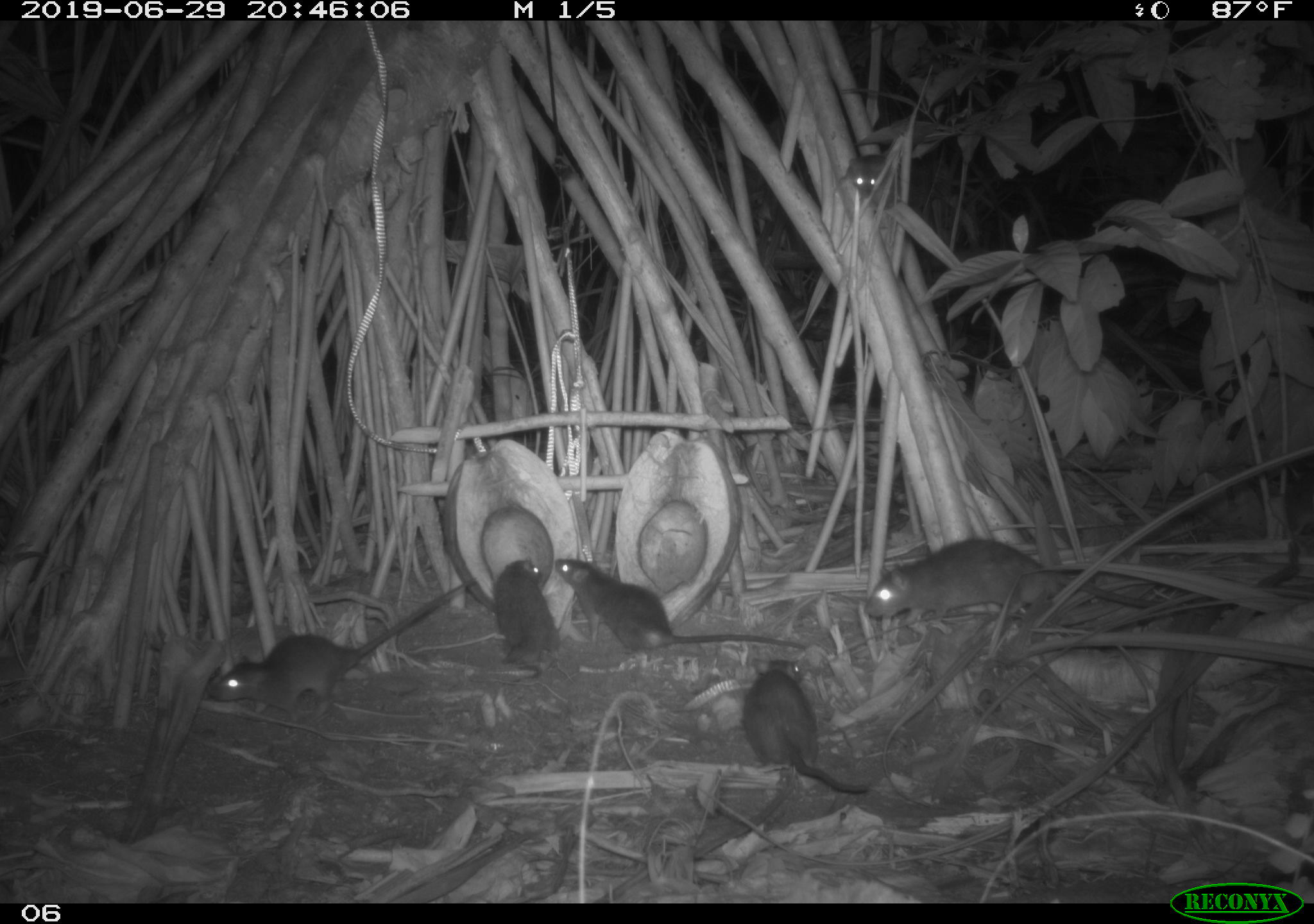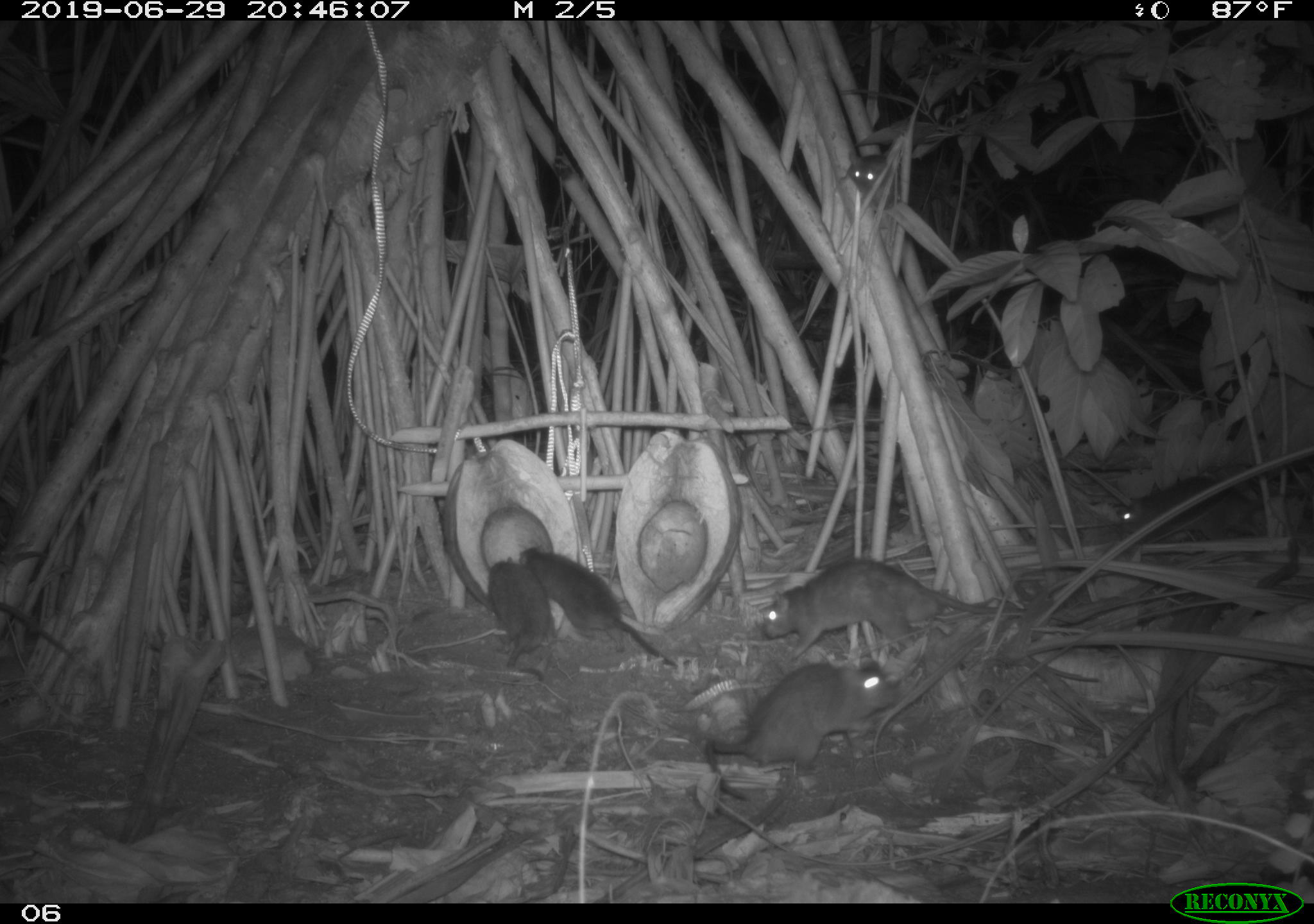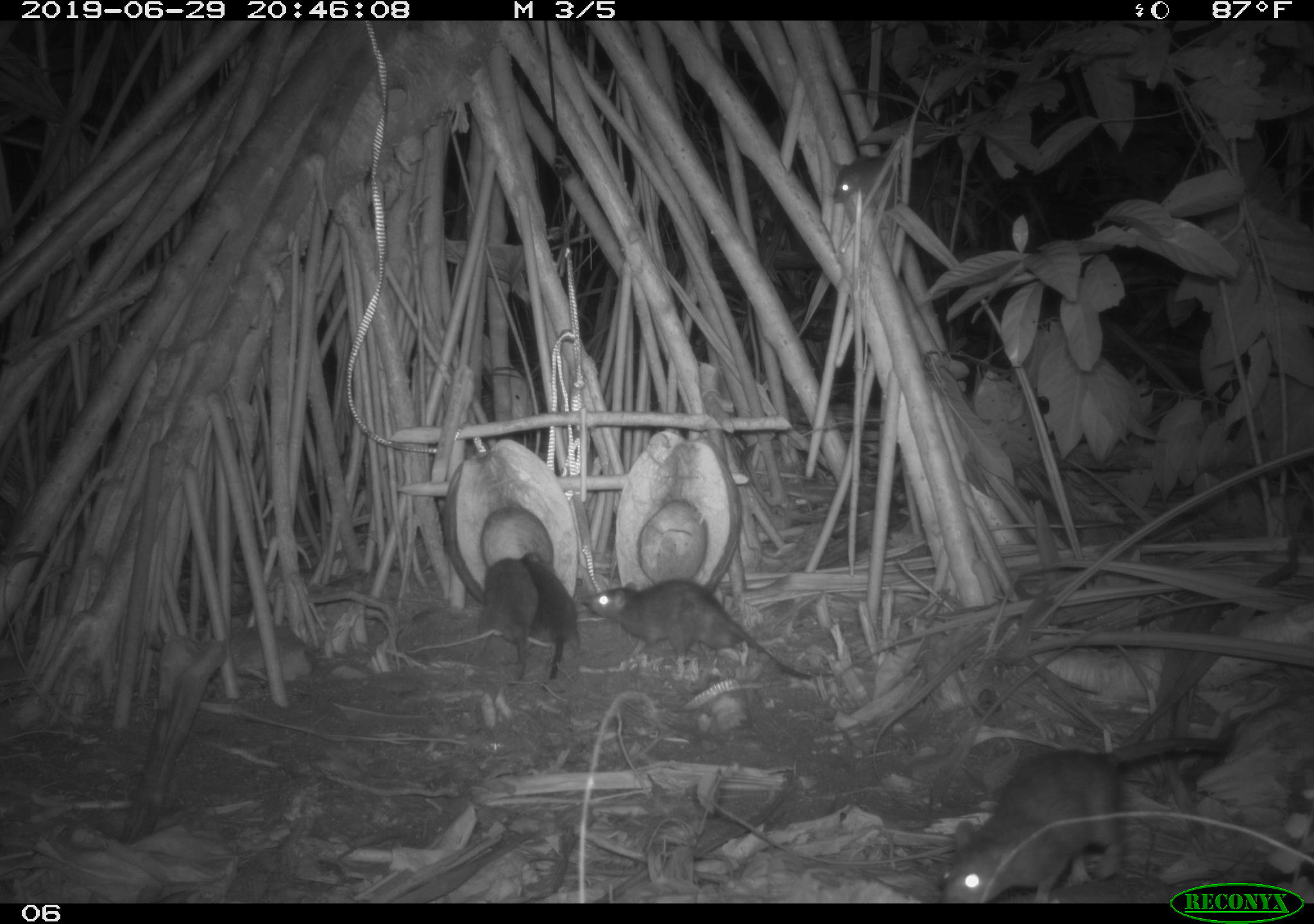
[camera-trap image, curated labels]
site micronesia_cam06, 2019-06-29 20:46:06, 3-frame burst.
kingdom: Animalia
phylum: Chordata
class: Mammalia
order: Rodentia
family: Muridae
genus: Rattus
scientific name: Rattus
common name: rat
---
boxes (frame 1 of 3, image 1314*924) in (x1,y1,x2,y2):
rat: (208,571,478,723); (855,536,1170,637); (553,555,810,654); (740,655,873,800); (491,556,565,692); (837,152,901,216)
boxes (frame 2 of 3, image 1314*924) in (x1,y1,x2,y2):
rat: (695,661,910,800); (759,556,1033,663); (518,542,680,670); (1112,472,1309,555); (483,555,564,685); (840,142,901,221)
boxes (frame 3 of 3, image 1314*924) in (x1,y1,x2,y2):
rat: (930,717,1167,902); (584,576,816,686); (476,558,542,698); (521,549,586,682)